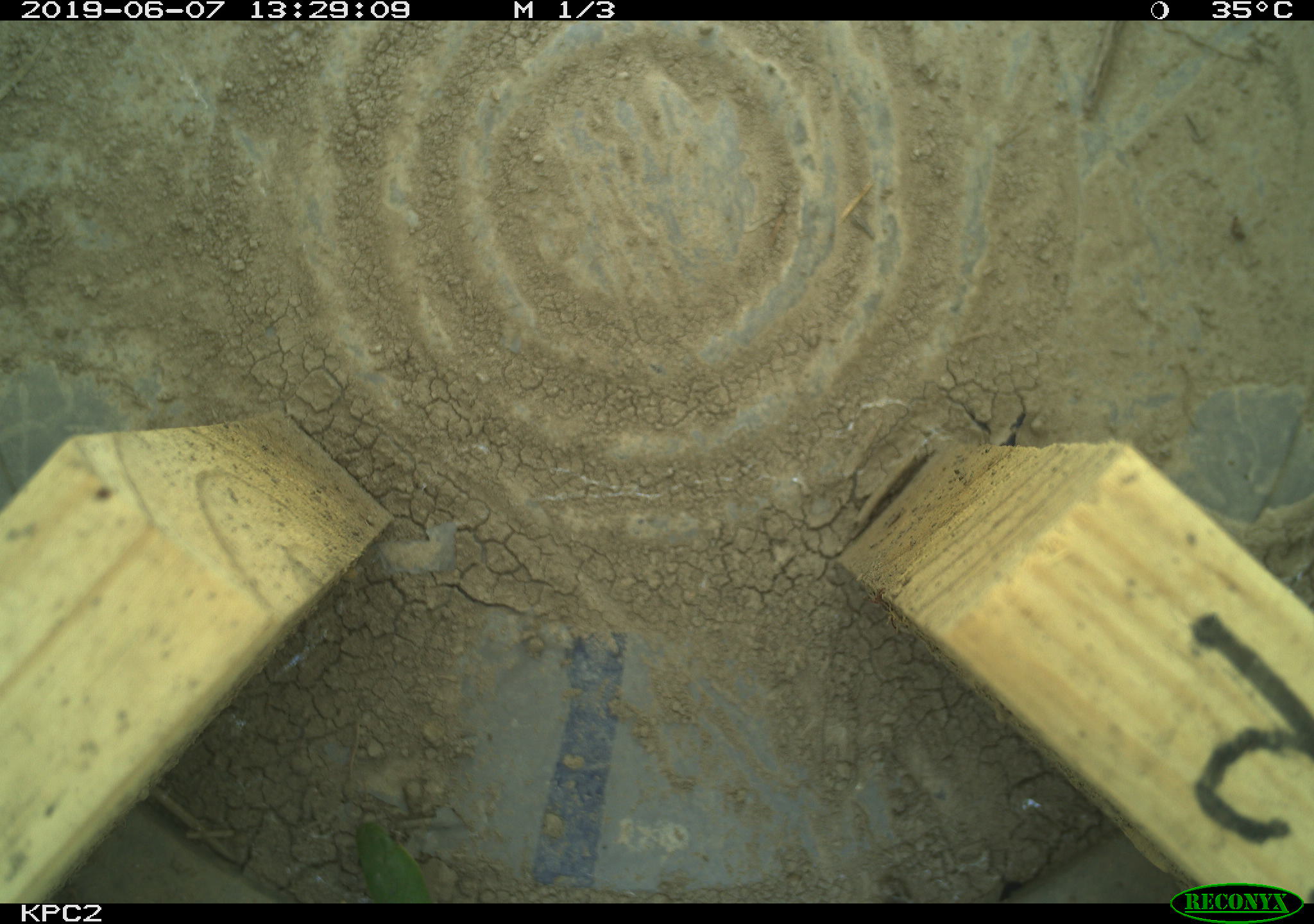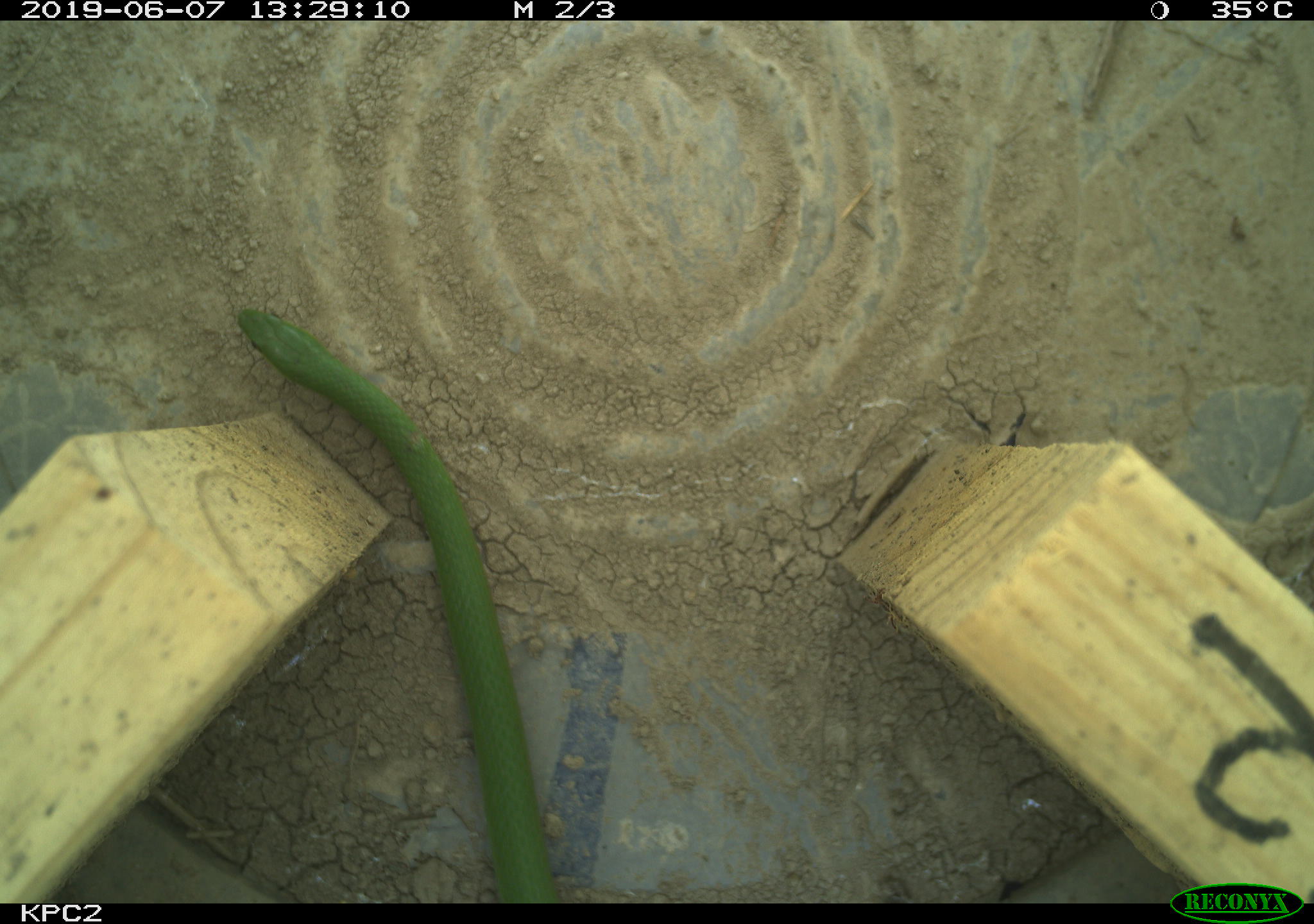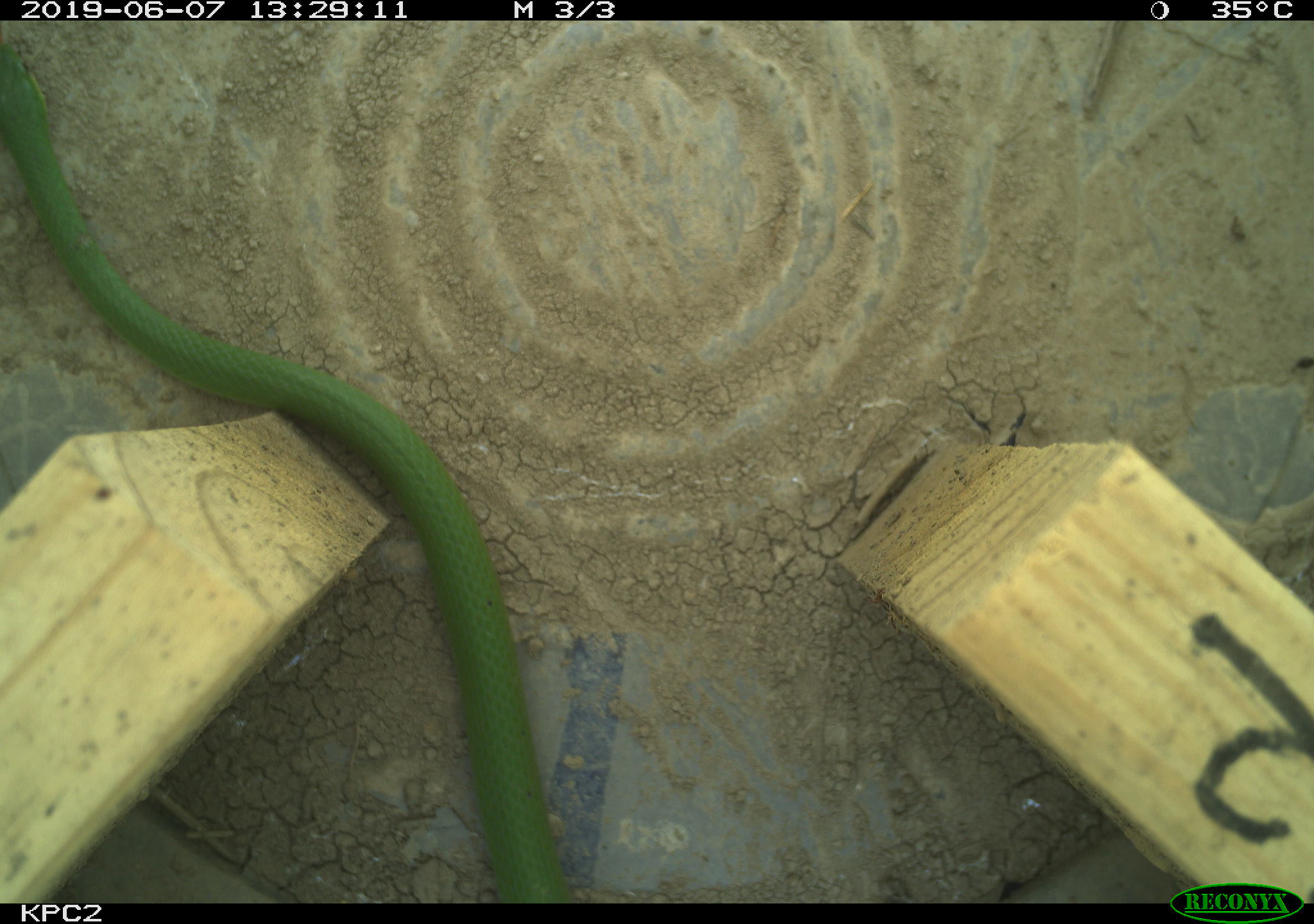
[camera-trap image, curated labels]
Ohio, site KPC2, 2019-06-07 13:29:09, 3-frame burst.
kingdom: Animalia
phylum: Chordata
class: Reptilia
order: Squamata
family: Colubridae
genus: Opheodrys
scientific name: Opheodrys vernalis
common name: smooth greensnake